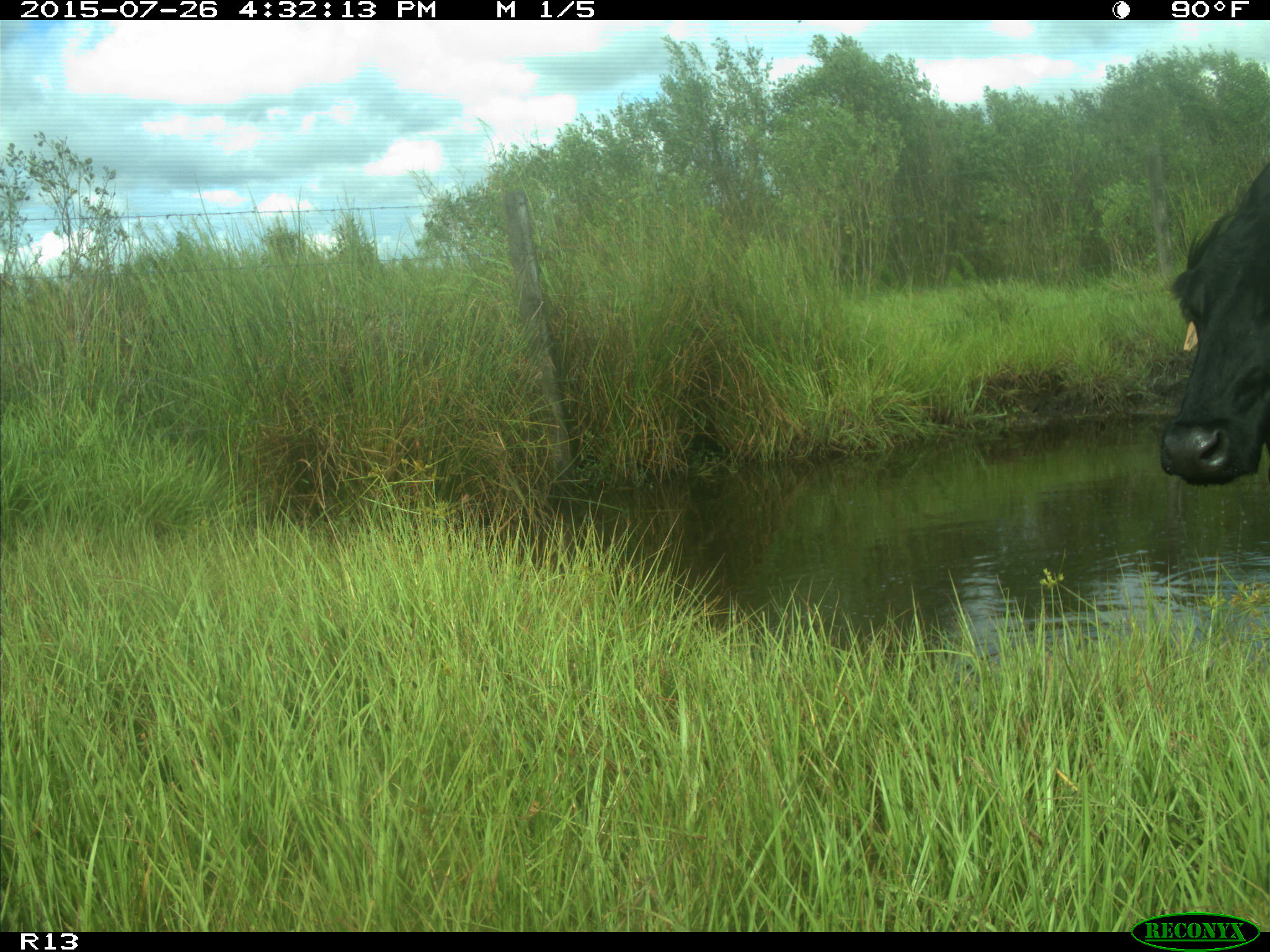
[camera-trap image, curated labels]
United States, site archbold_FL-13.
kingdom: Animalia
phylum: Chordata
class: Mammalia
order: Artiodactyla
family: Bovidae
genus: Bos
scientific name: Bos taurus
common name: domestic cow